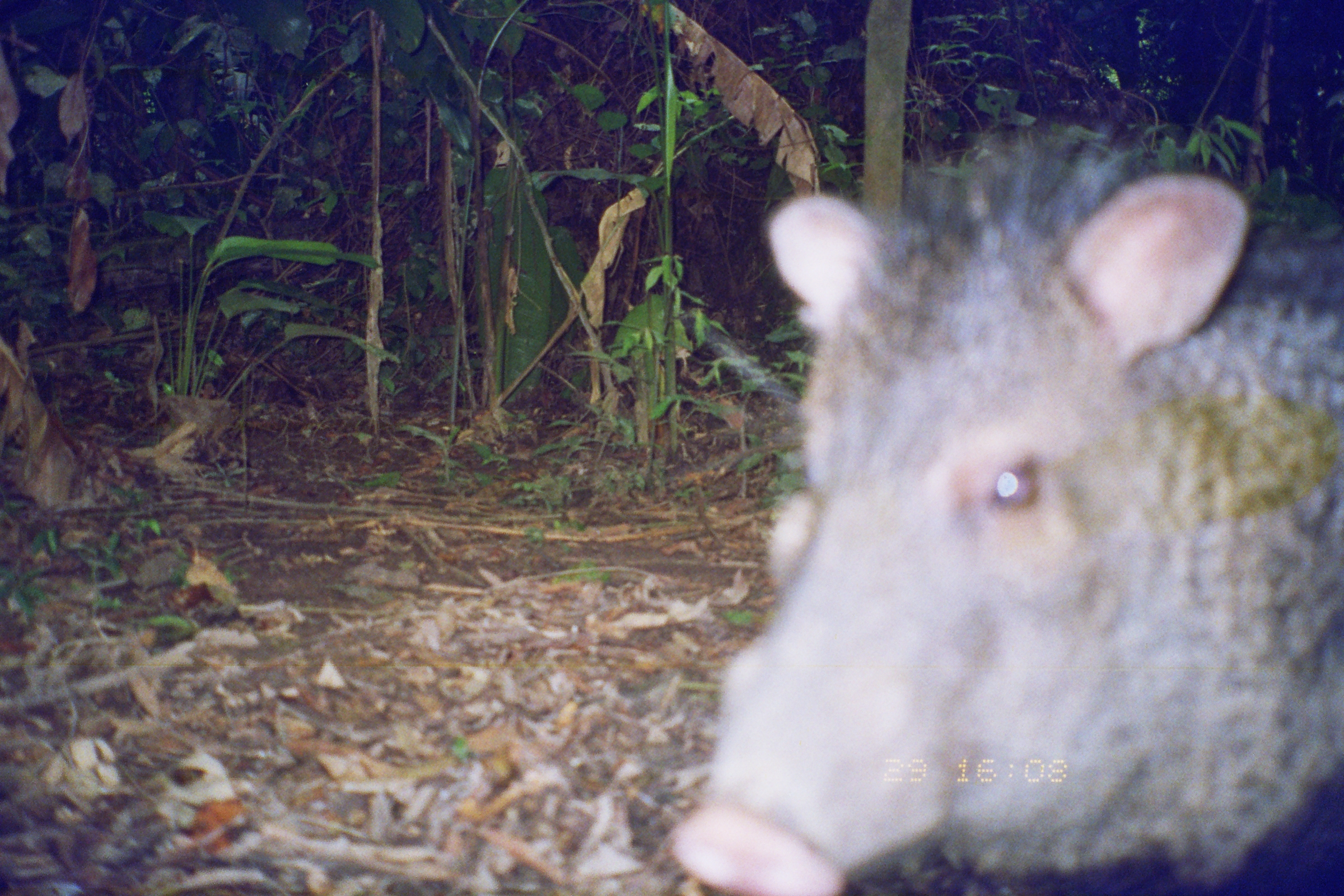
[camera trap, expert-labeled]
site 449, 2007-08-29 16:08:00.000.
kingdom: Animalia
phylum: Chordata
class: Mammalia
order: Artiodactyla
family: Tayassuidae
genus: Pecari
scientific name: Pecari tajacu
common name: collared peccary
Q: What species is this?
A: Pecari tajacu (collared peccary).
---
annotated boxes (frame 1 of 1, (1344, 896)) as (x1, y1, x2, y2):
pecari tajacu: (660, 119, 1340, 893)